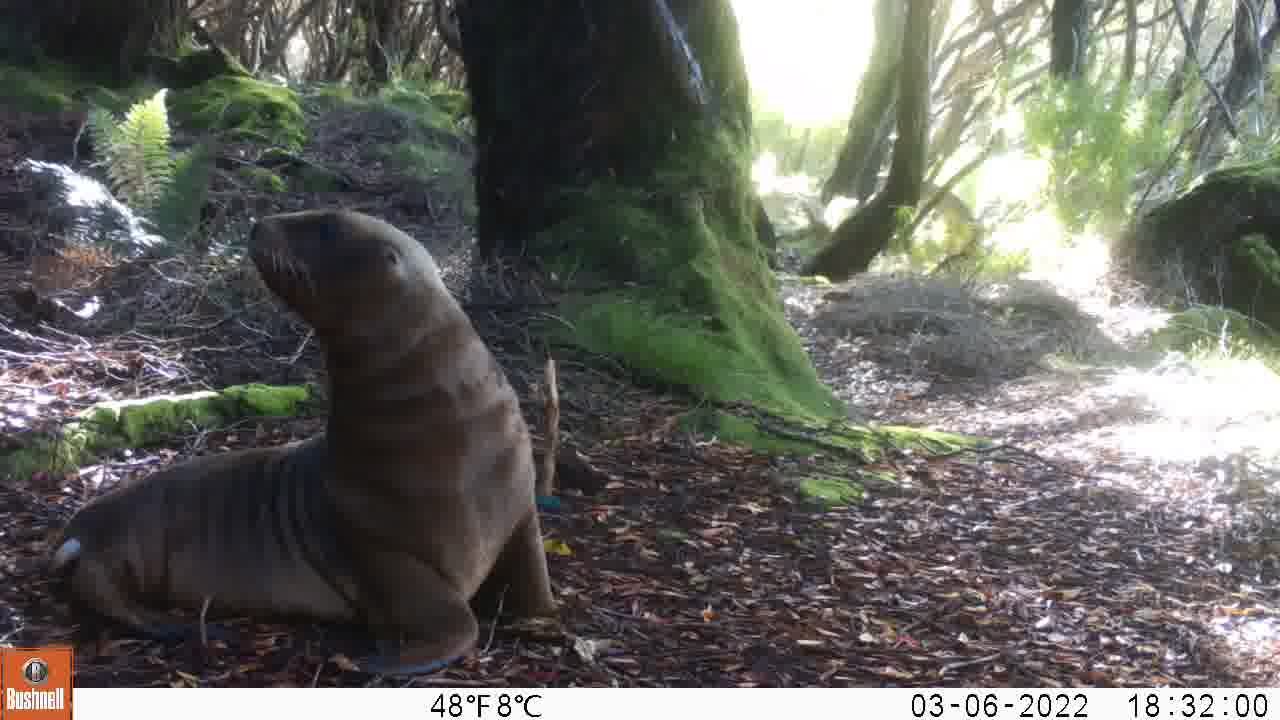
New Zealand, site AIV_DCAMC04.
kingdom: Animalia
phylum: Chordata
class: Mammalia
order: Carnivora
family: Otariidae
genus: Phocarctos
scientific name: Phocarctos hookeri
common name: new zealand sea lion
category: sealion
Sealion (new zealand sea lion) (Phocarctos hookeri).